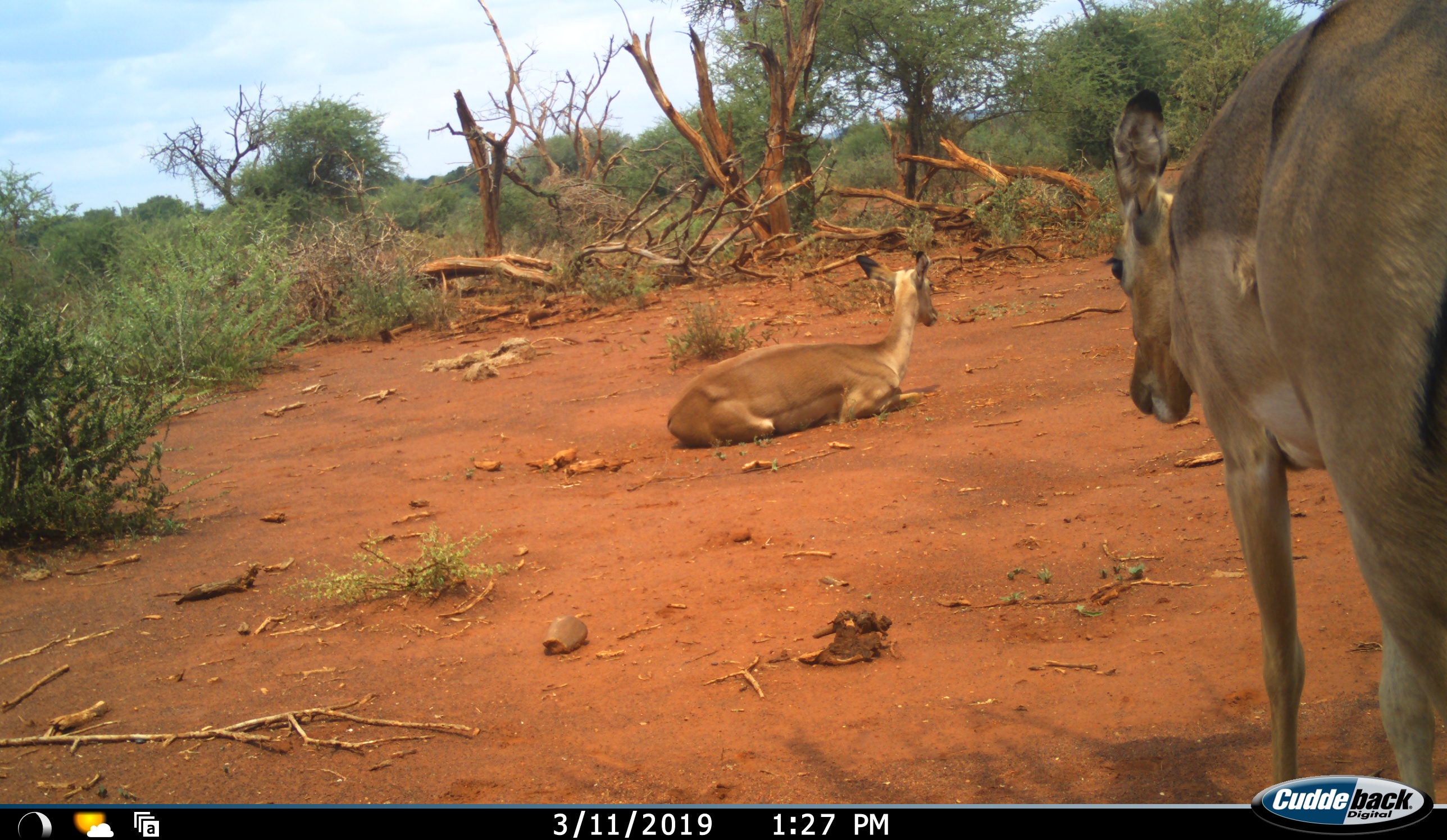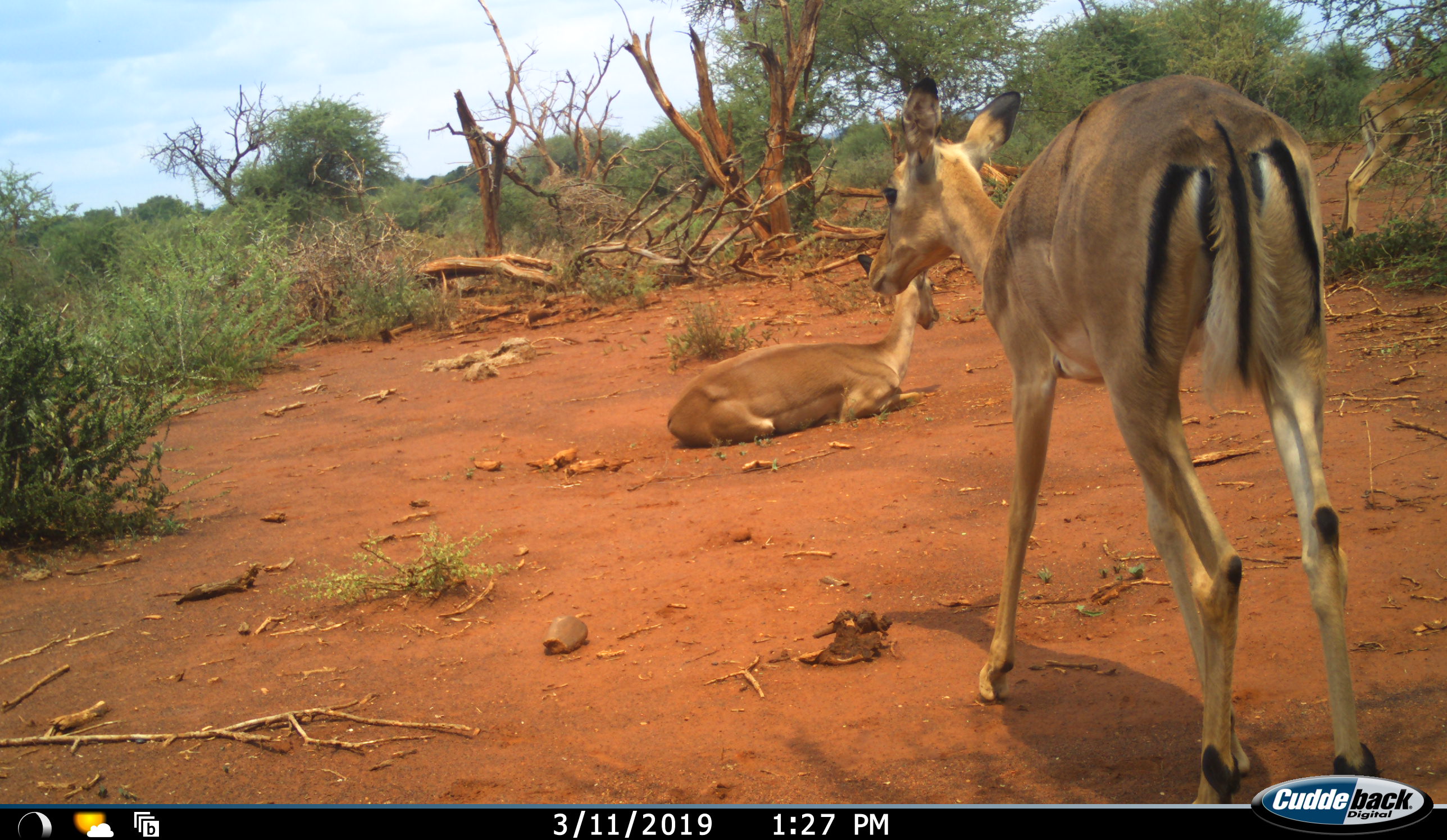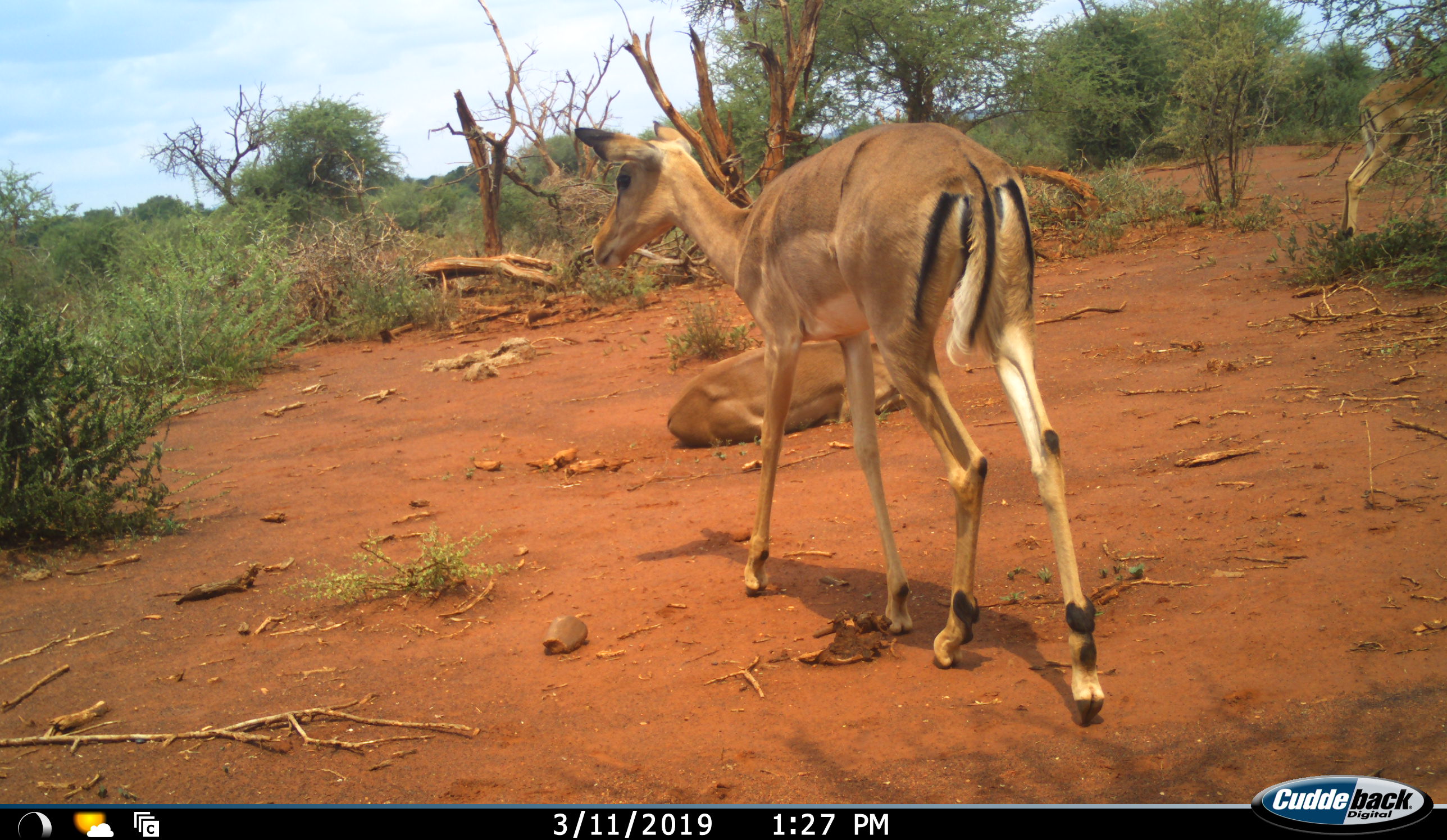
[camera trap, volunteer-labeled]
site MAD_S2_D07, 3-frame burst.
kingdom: Animalia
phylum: Chordata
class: Mammalia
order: Artiodactyla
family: Bovidae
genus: Aepyceros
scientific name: Aepyceros melampus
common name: impala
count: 2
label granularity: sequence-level